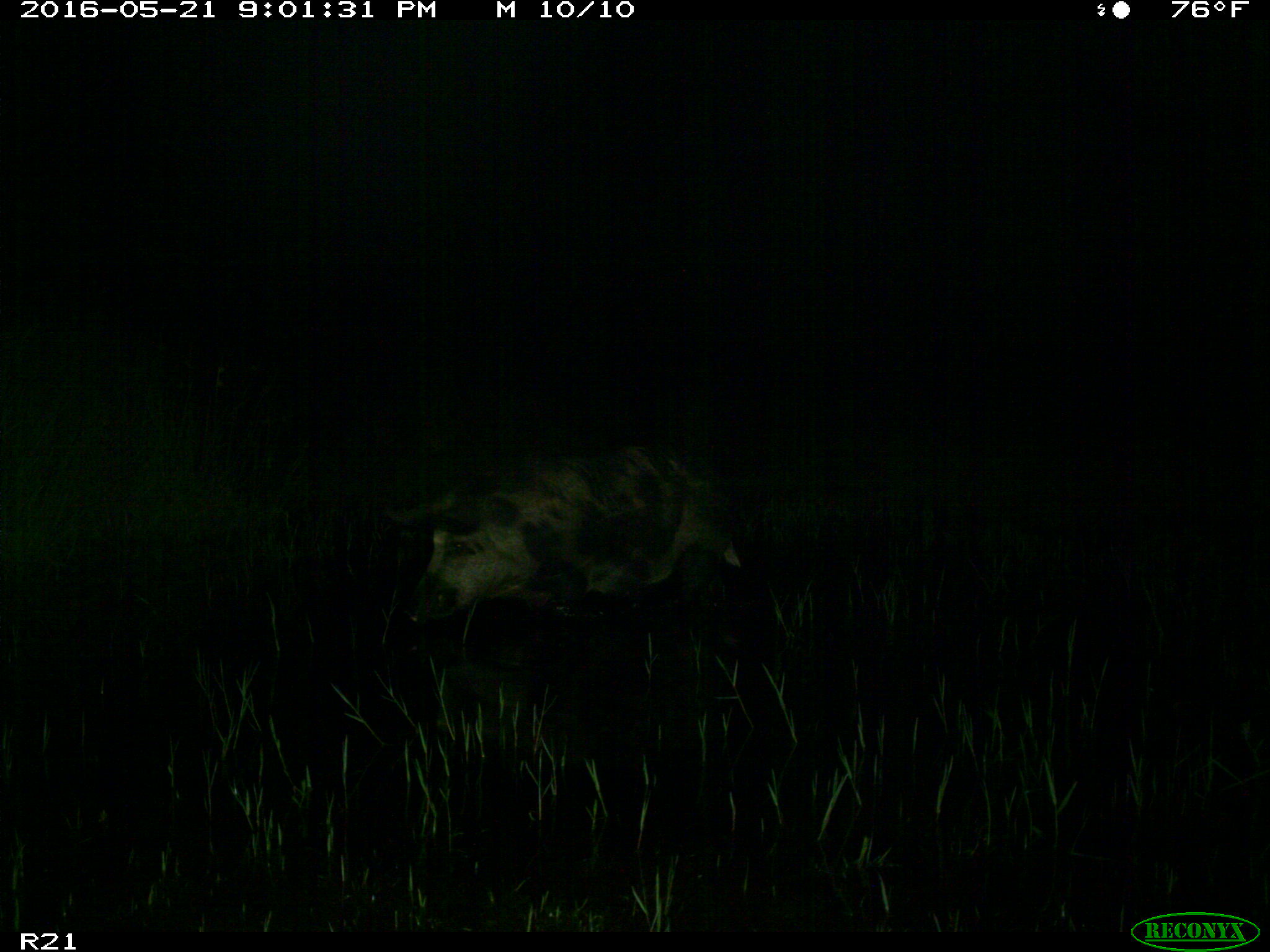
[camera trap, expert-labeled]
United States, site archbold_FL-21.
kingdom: Animalia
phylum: Chordata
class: Mammalia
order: Artiodactyla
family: Suidae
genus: Sus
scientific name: Sus scrofa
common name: wild boar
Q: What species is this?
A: Sus scrofa (wild boar).